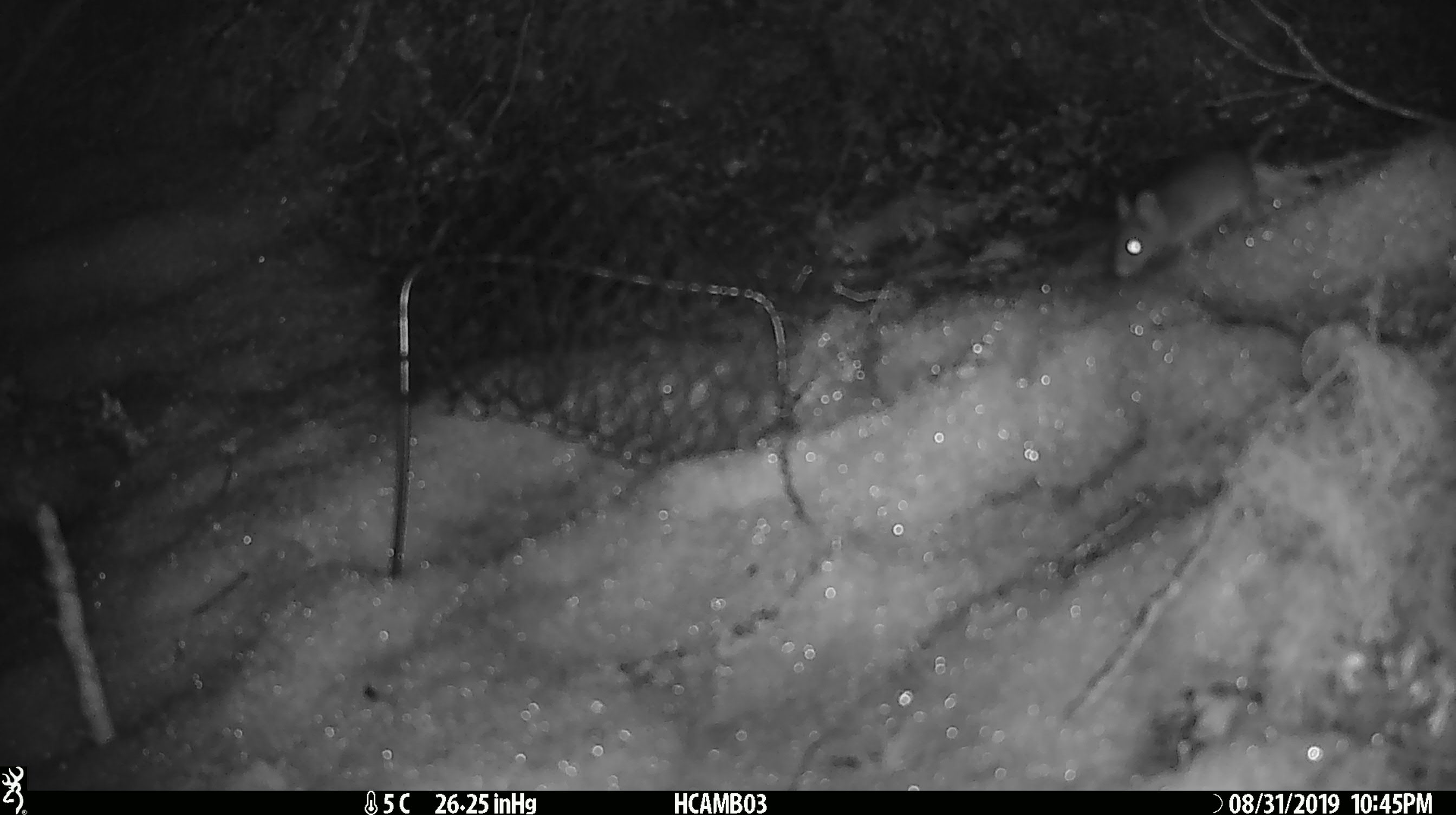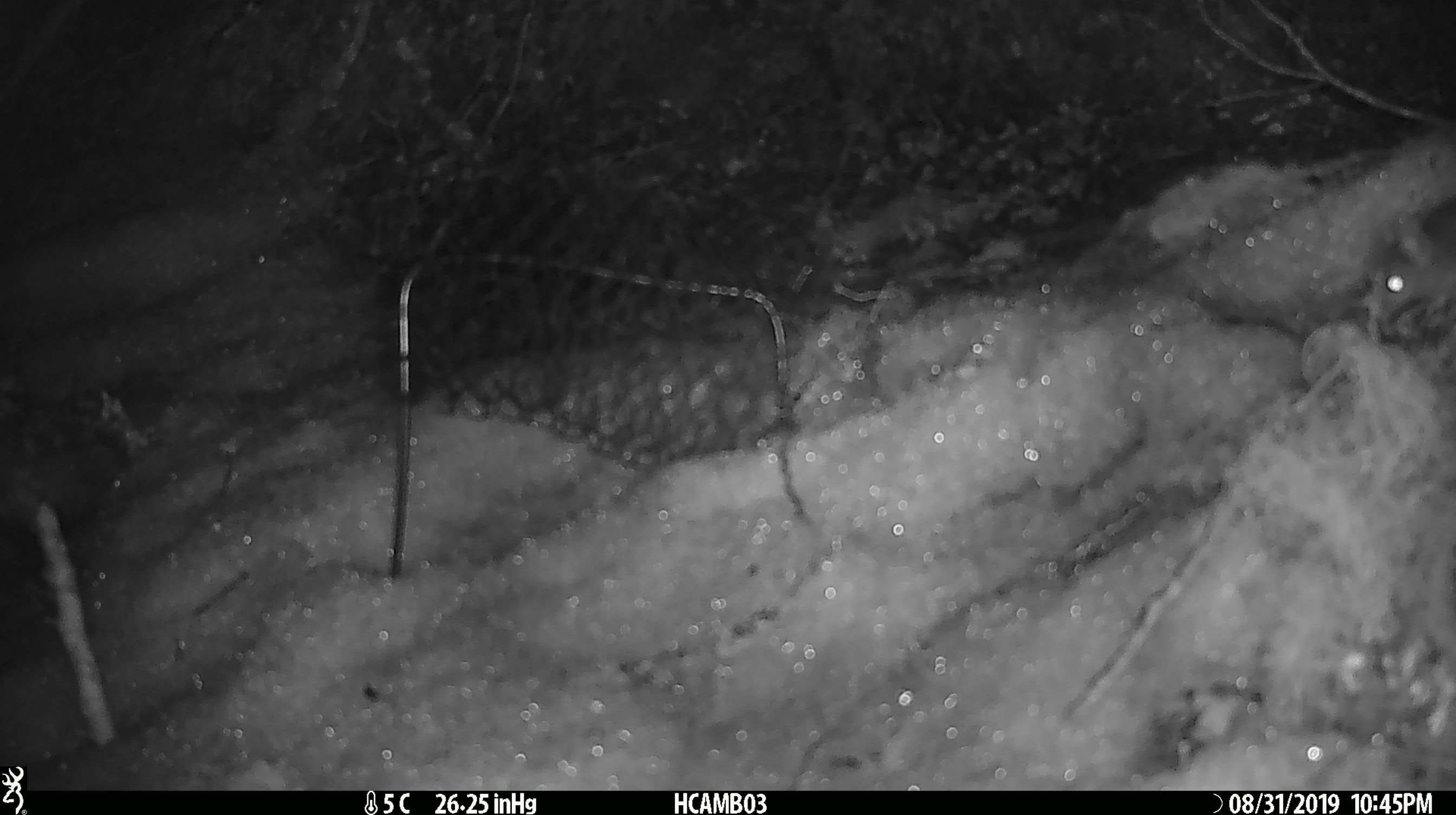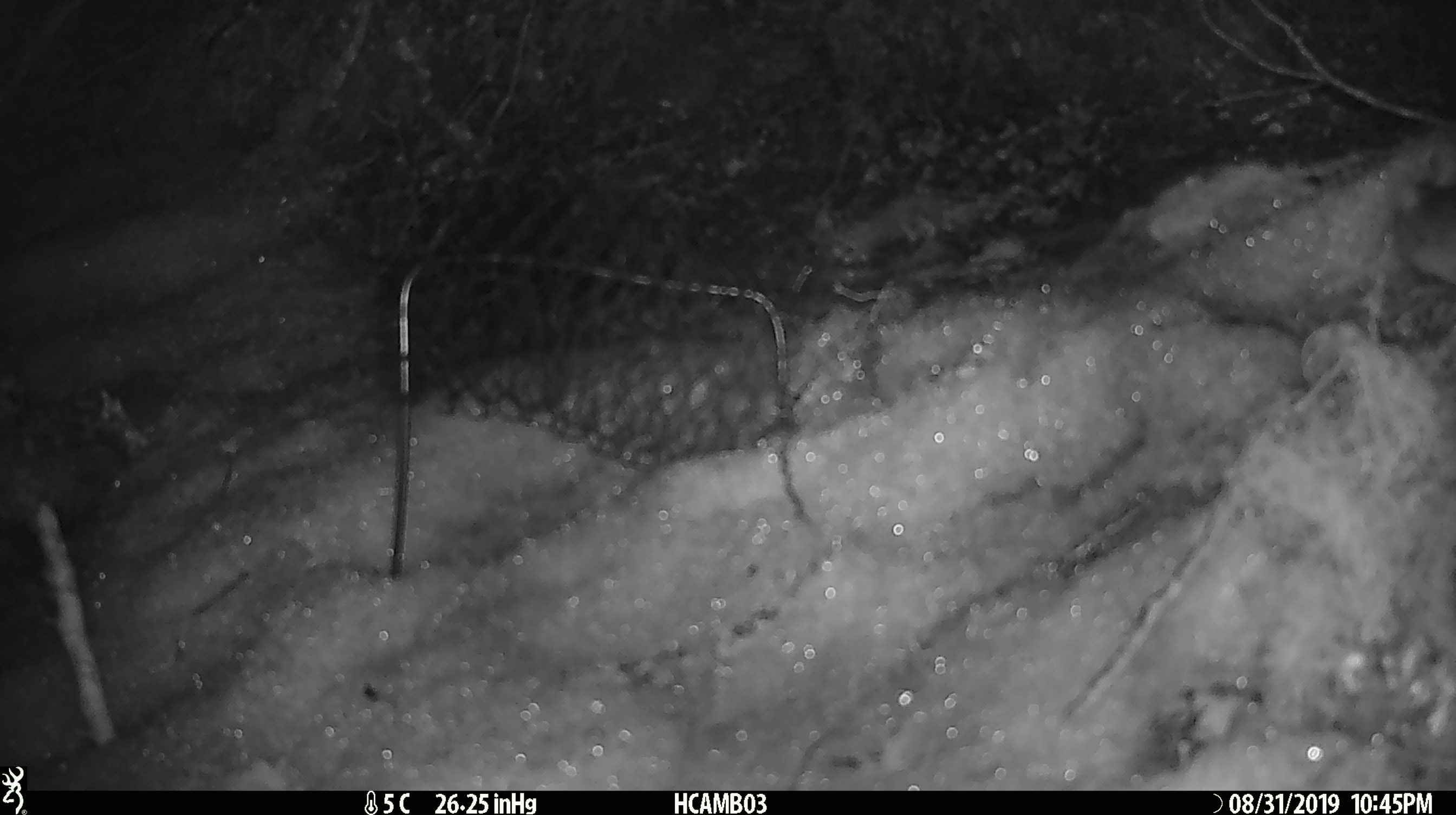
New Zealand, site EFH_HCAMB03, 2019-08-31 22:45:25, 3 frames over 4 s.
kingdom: Animalia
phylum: Chordata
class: Mammalia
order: Rodentia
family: Muridae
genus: Mus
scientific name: Mus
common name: mouse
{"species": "mouse (Mus)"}